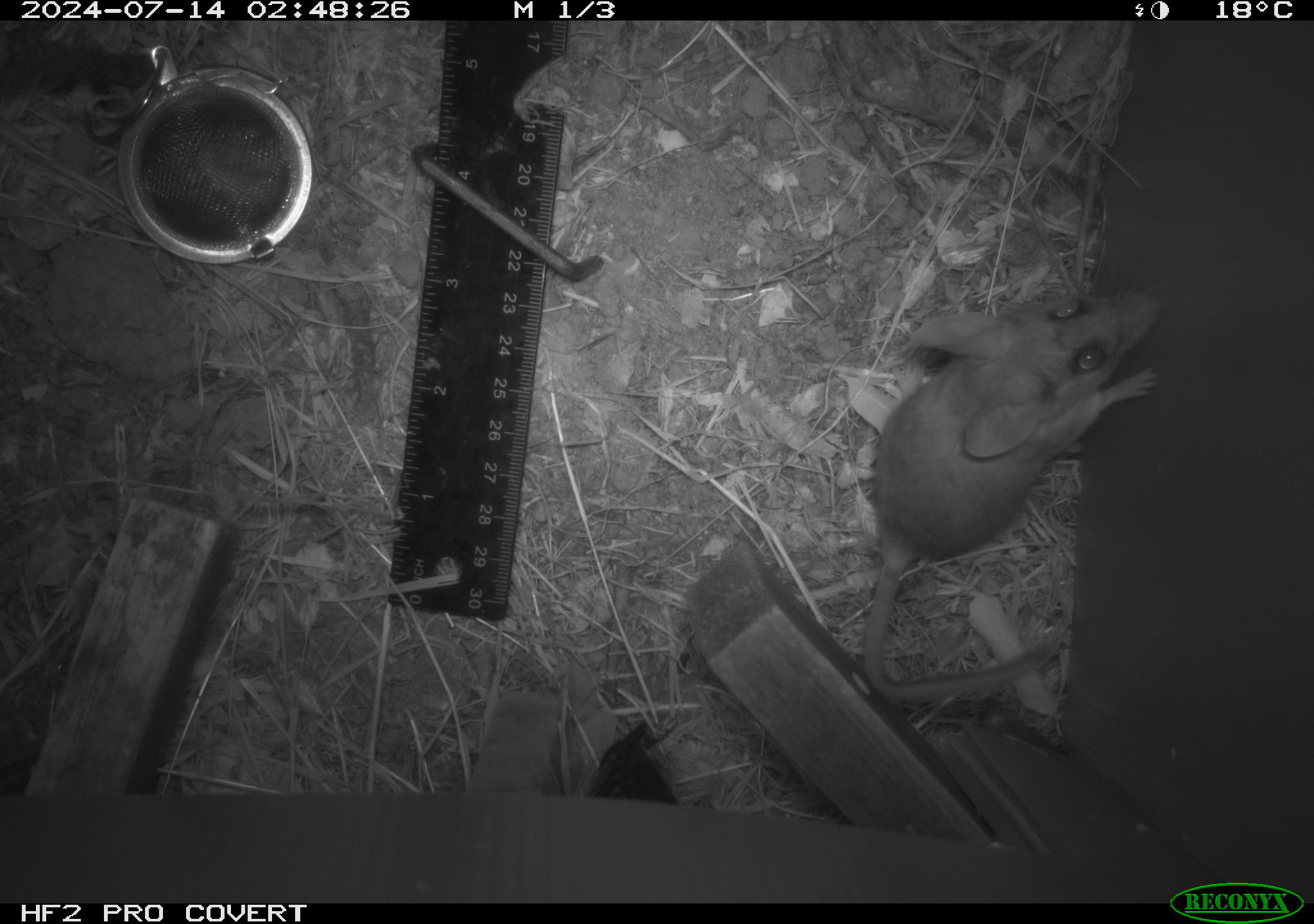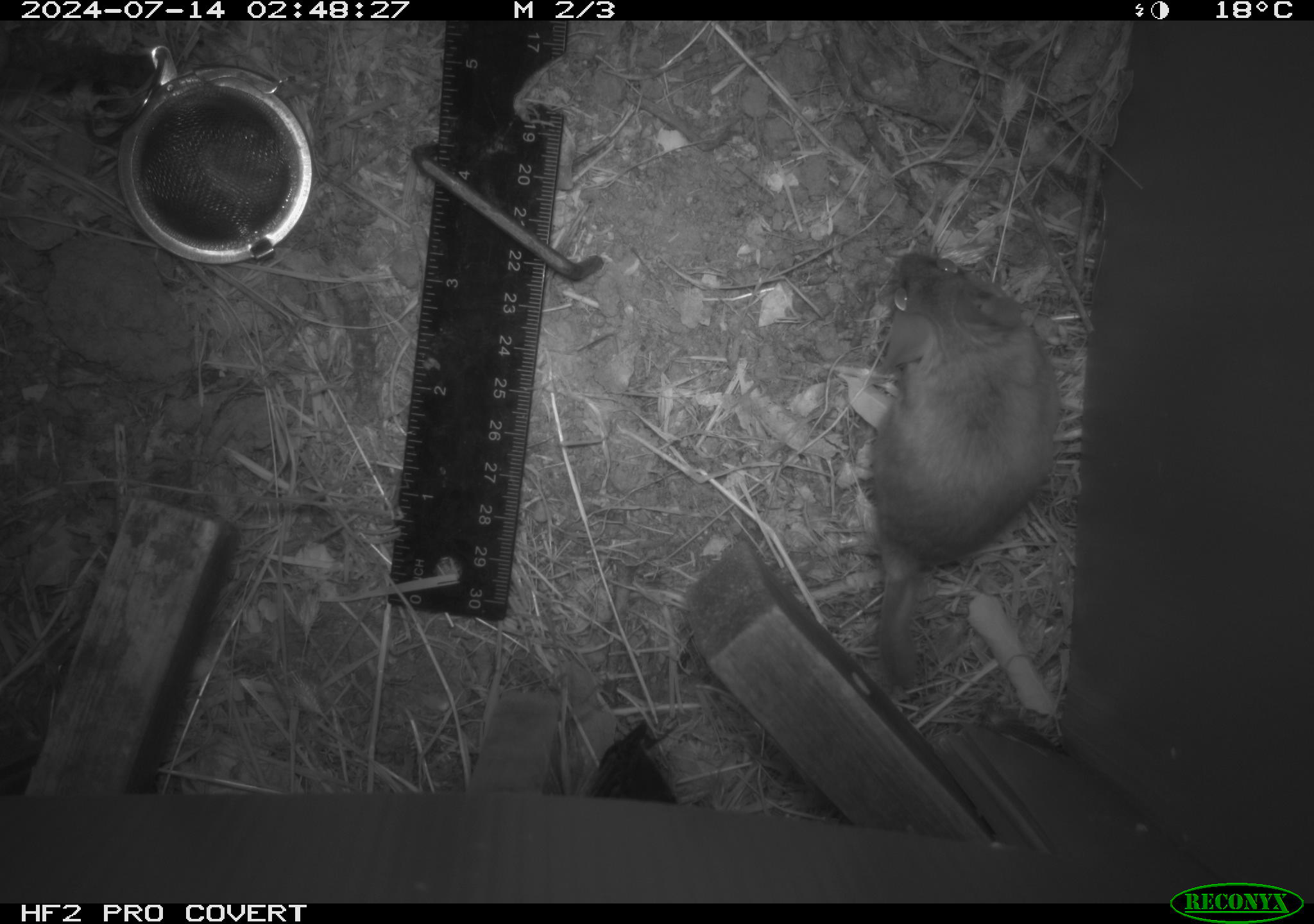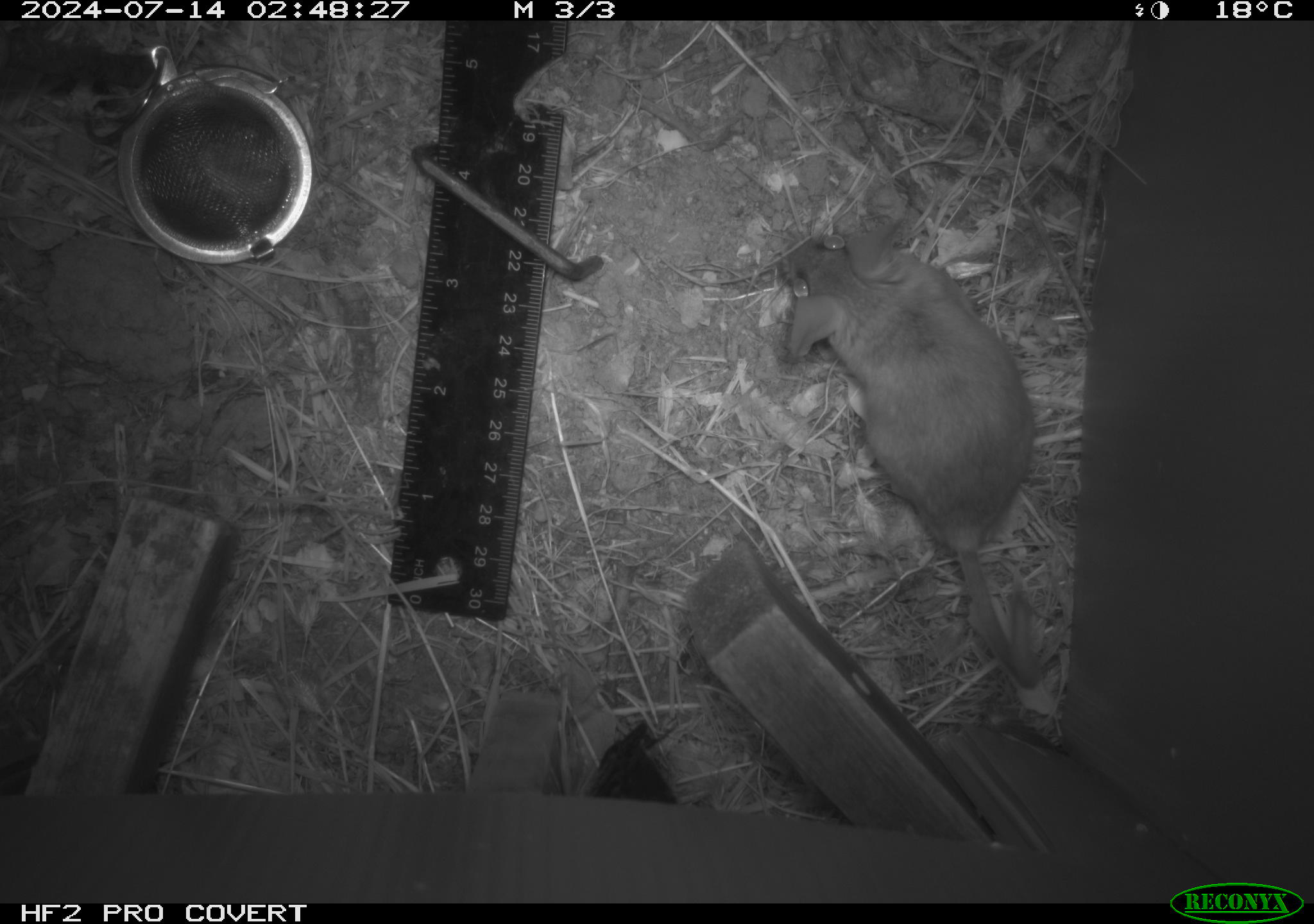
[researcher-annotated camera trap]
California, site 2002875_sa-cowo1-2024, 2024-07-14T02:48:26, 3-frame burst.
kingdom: Animalia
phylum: Chordata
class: Mammalia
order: Rodentia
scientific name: Rodentia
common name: mouse species